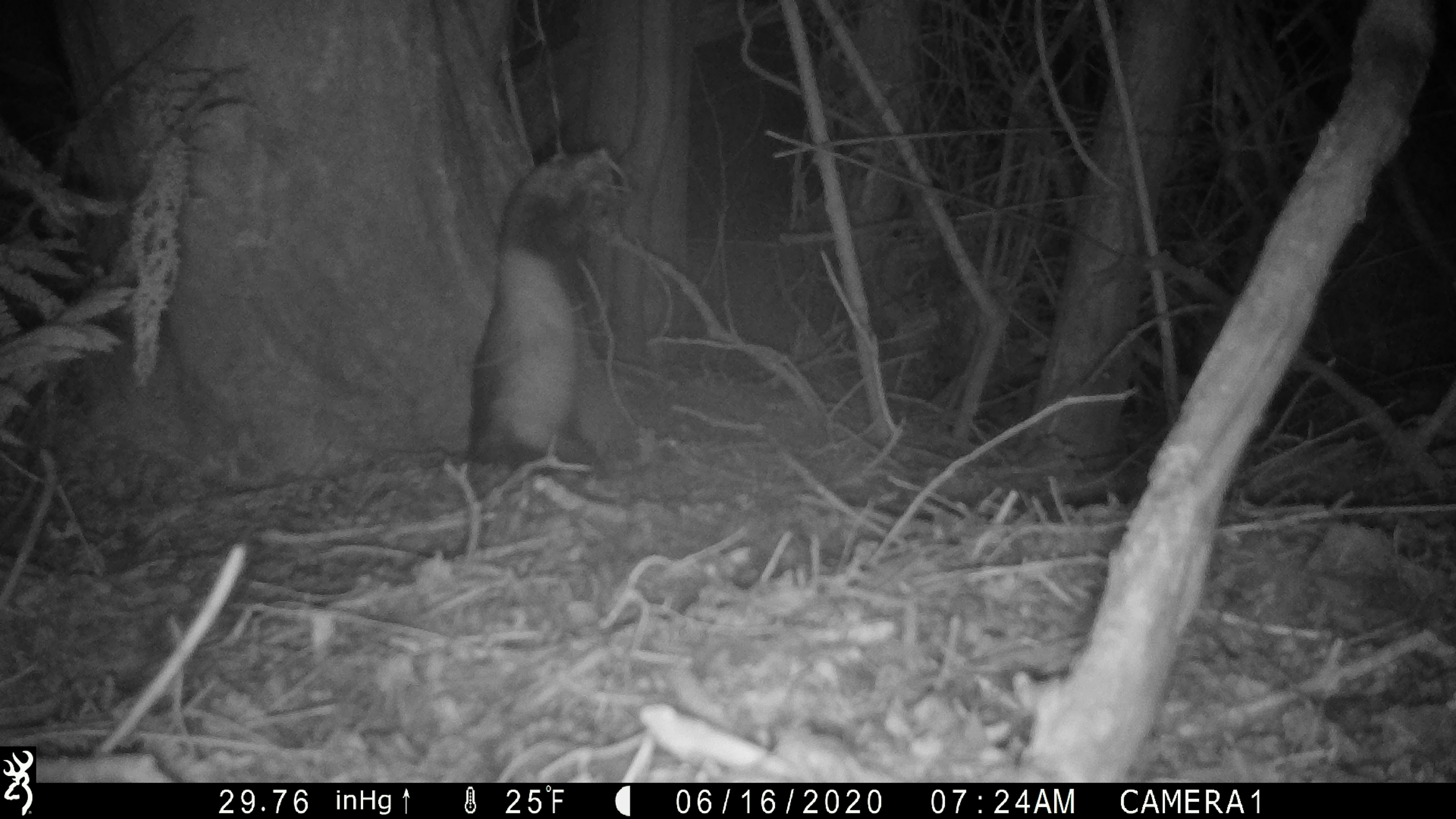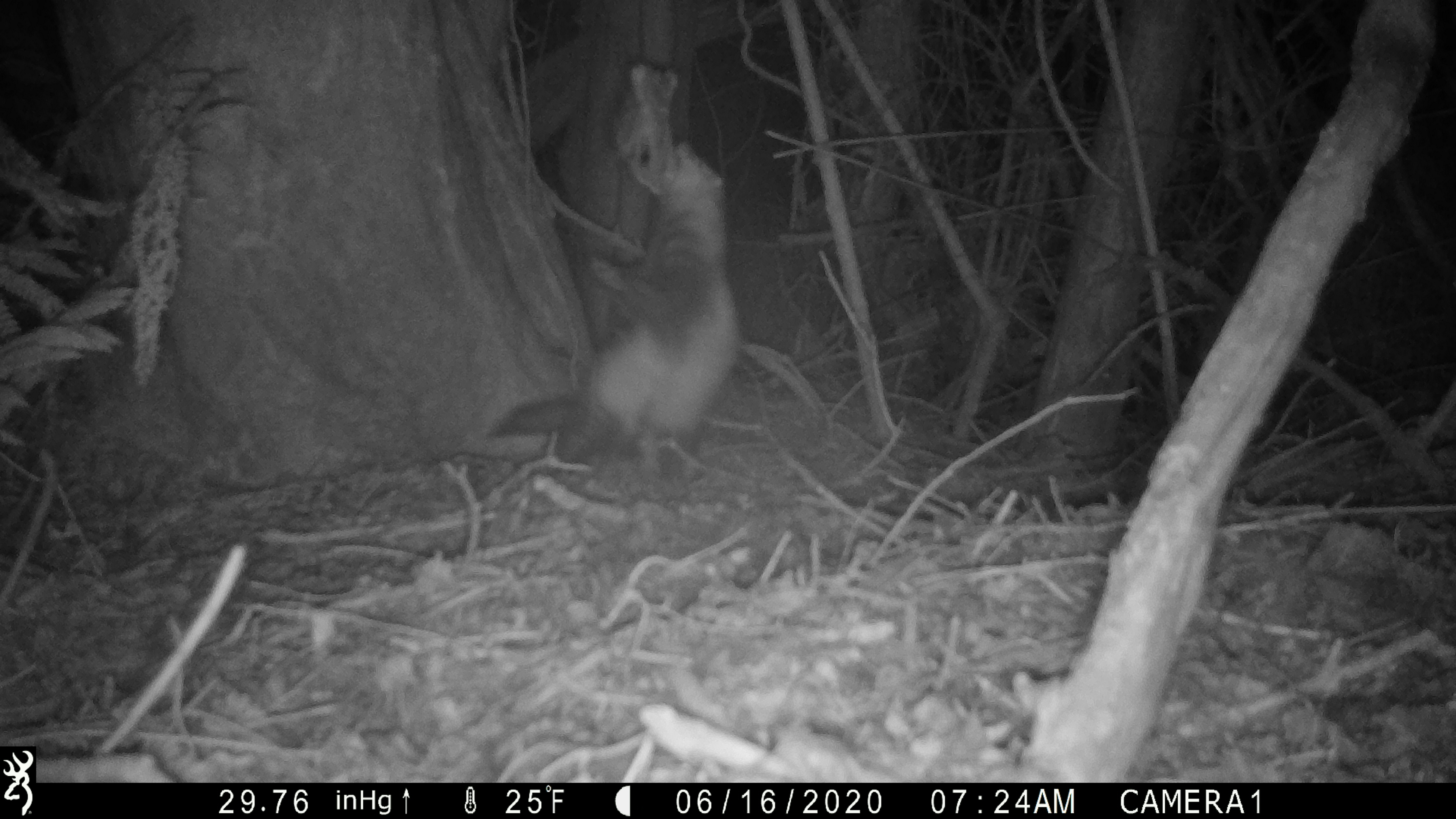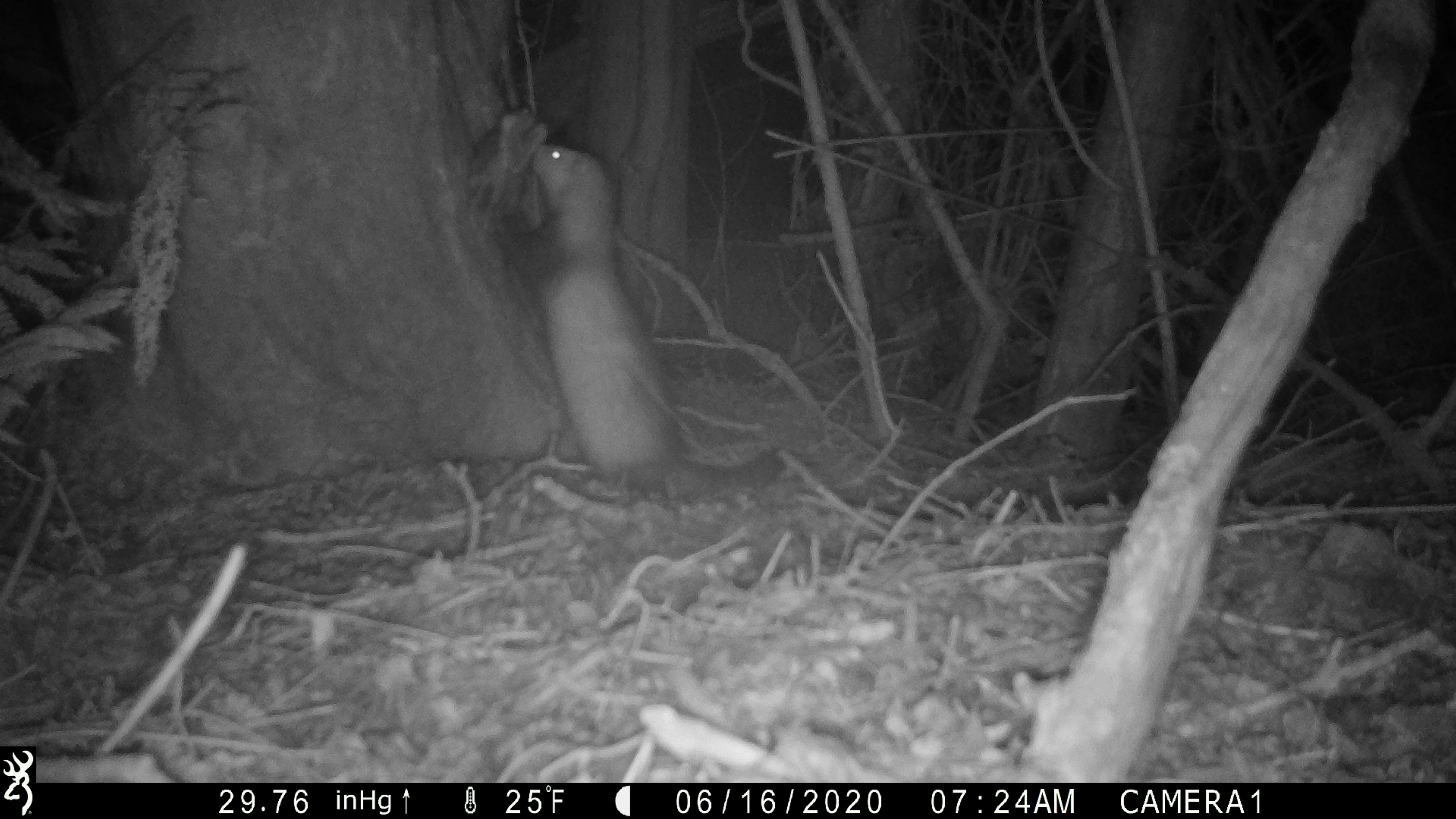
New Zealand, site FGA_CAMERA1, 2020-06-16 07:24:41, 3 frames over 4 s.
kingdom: Animalia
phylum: Chordata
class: Mammalia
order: Carnivora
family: Mustelidae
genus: Mustela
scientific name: Mustela furo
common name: ferret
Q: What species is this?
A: Ferret (Mustela furo).